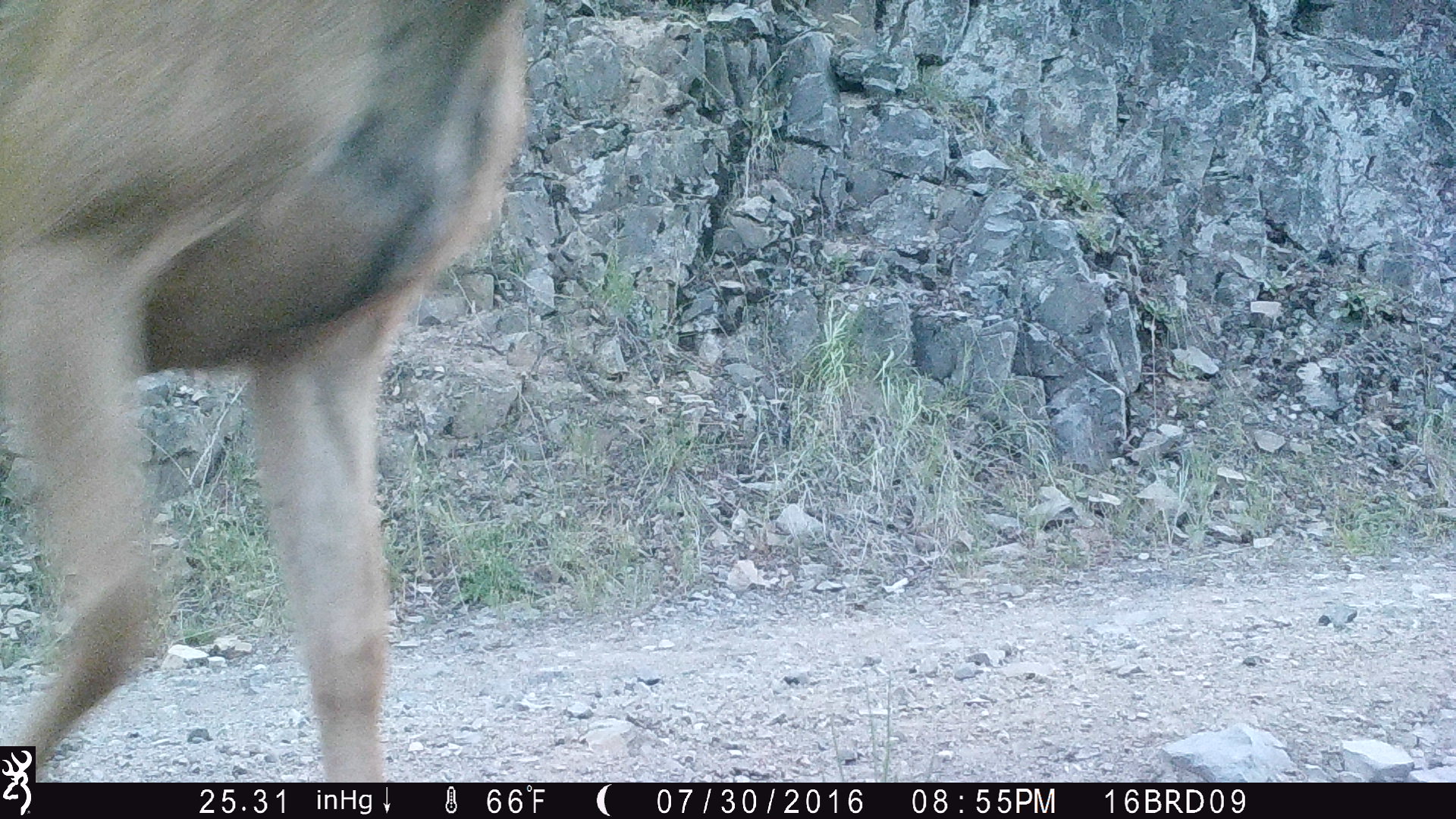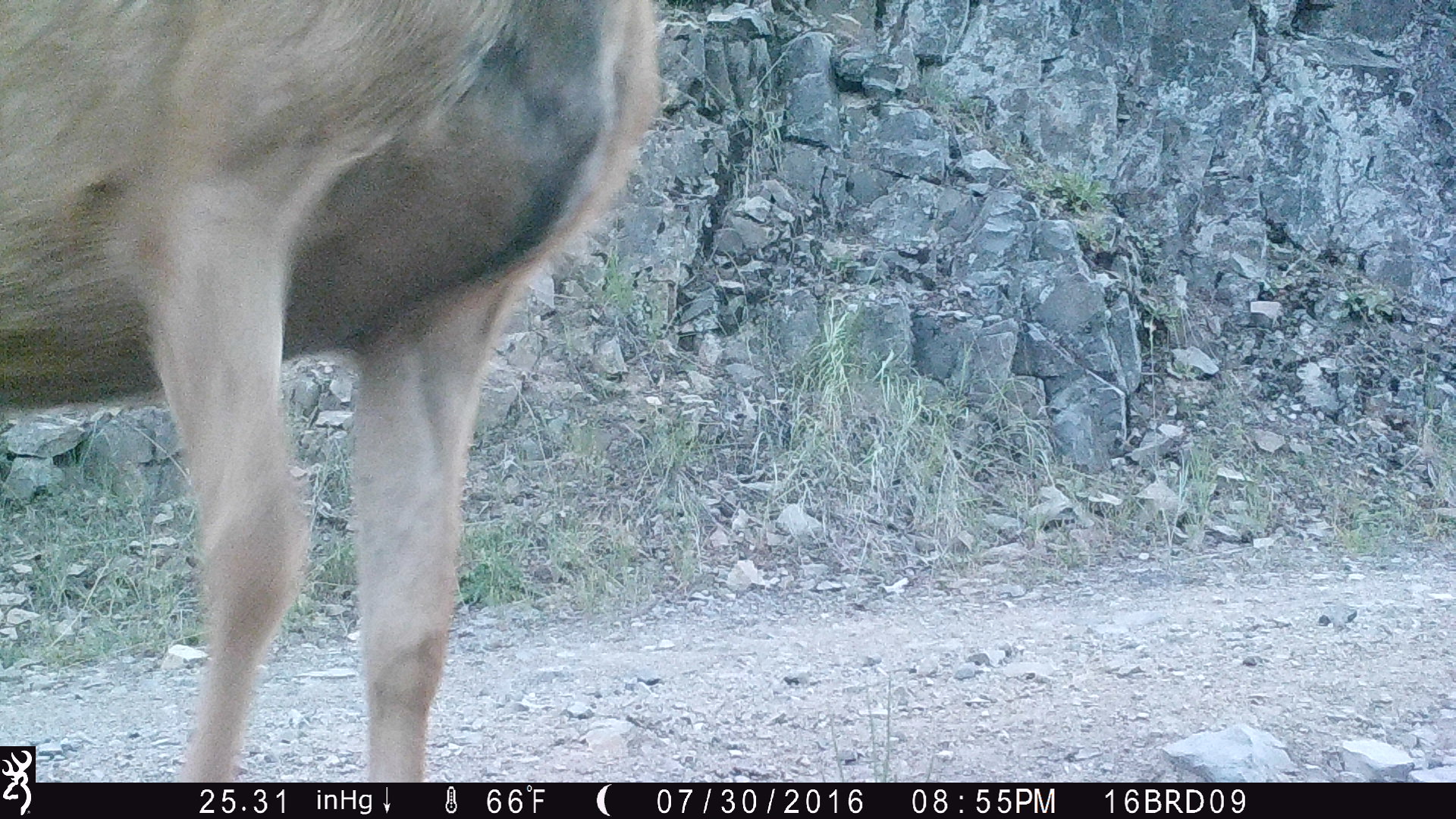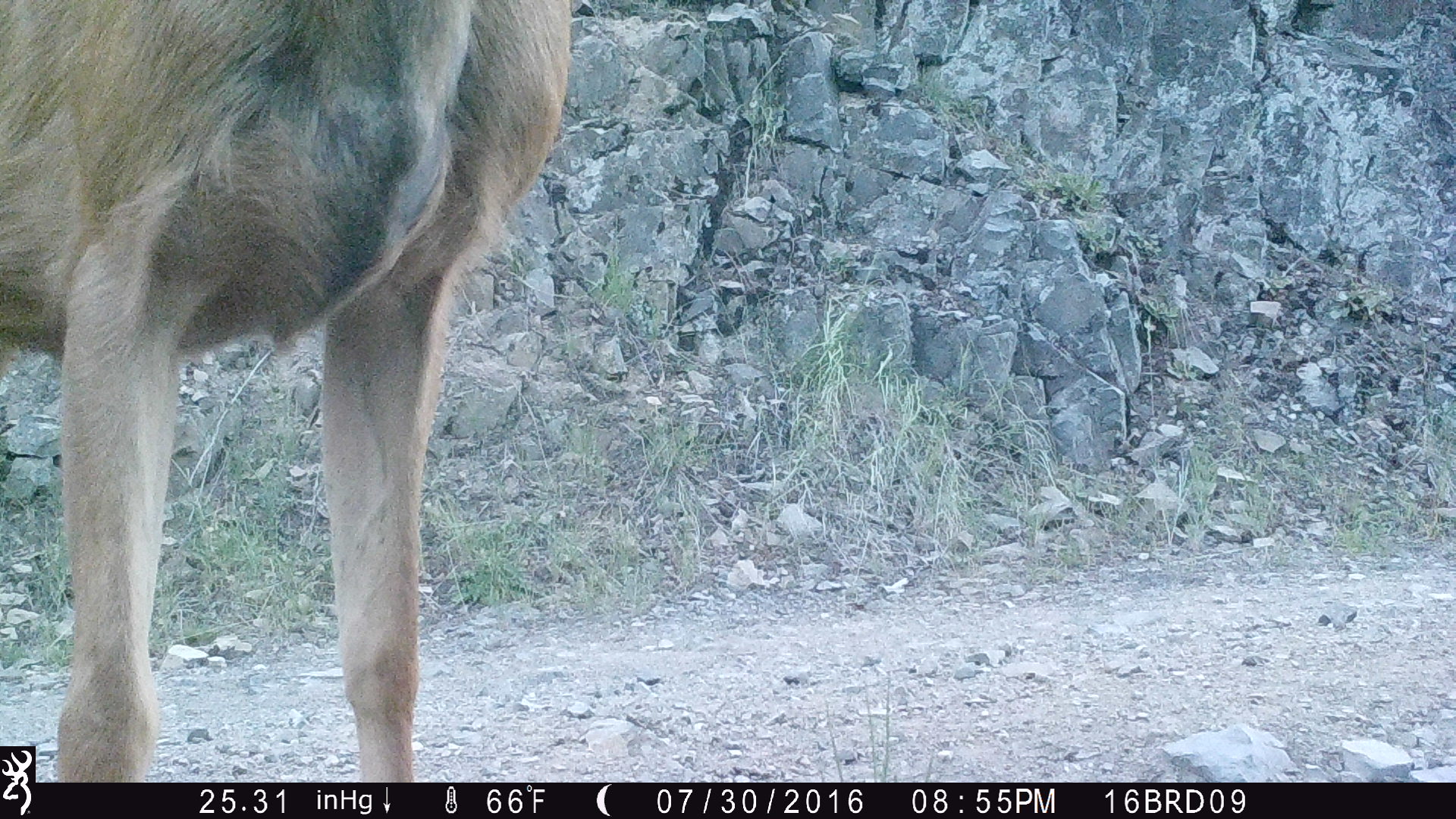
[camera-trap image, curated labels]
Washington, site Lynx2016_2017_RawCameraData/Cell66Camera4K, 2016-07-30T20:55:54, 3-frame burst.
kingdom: Animalia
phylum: Chordata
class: Mammalia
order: Artiodactyla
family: Cervidae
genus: Odocoileus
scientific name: Odocoileus hemionus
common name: mule deer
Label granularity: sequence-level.